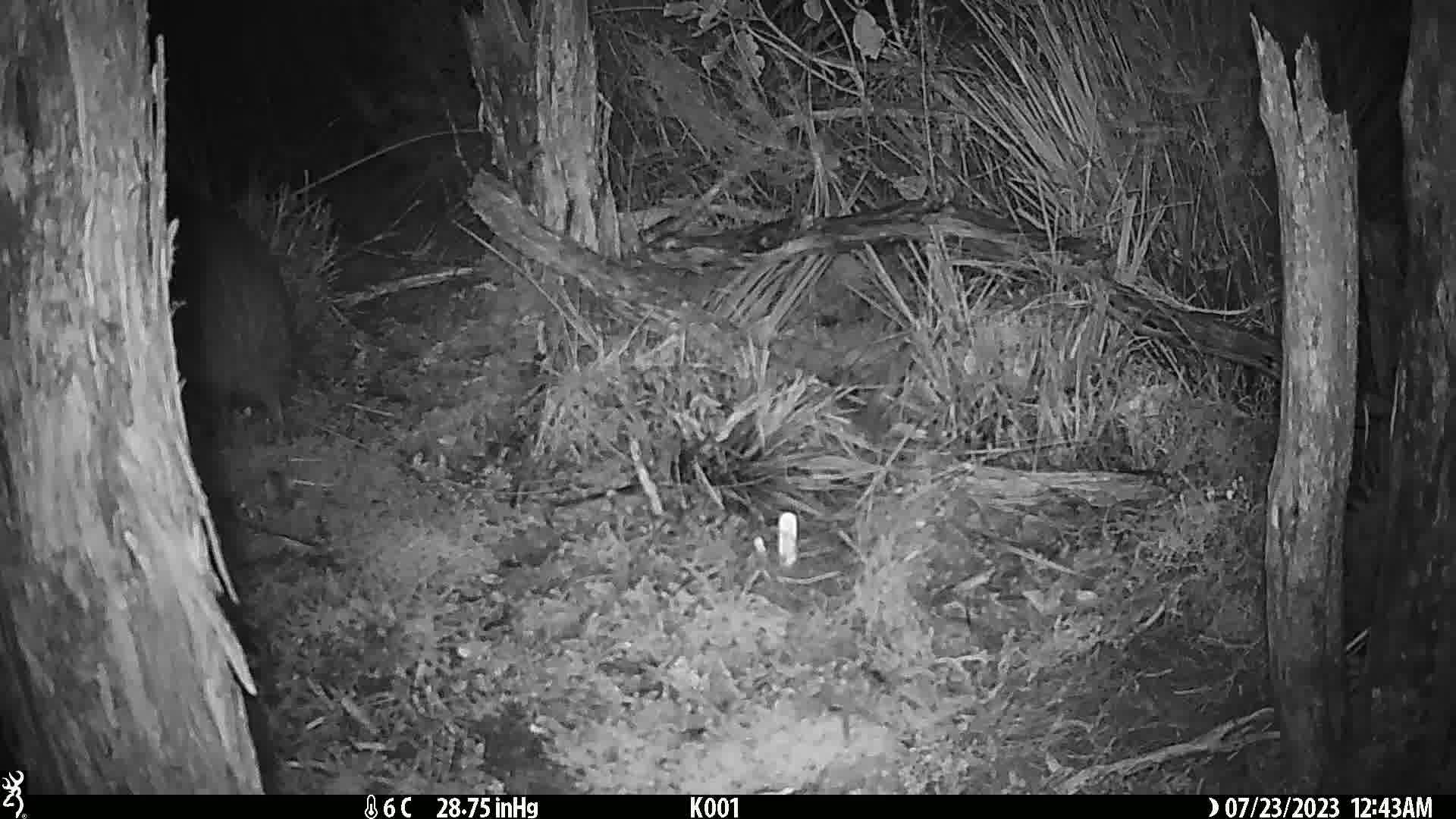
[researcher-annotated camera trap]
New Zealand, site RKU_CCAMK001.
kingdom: Animalia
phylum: Chordata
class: Aves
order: Apterygiformes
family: Apterygidae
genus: Apteryx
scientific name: Apteryx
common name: kiwi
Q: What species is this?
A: Kiwi (Apteryx).